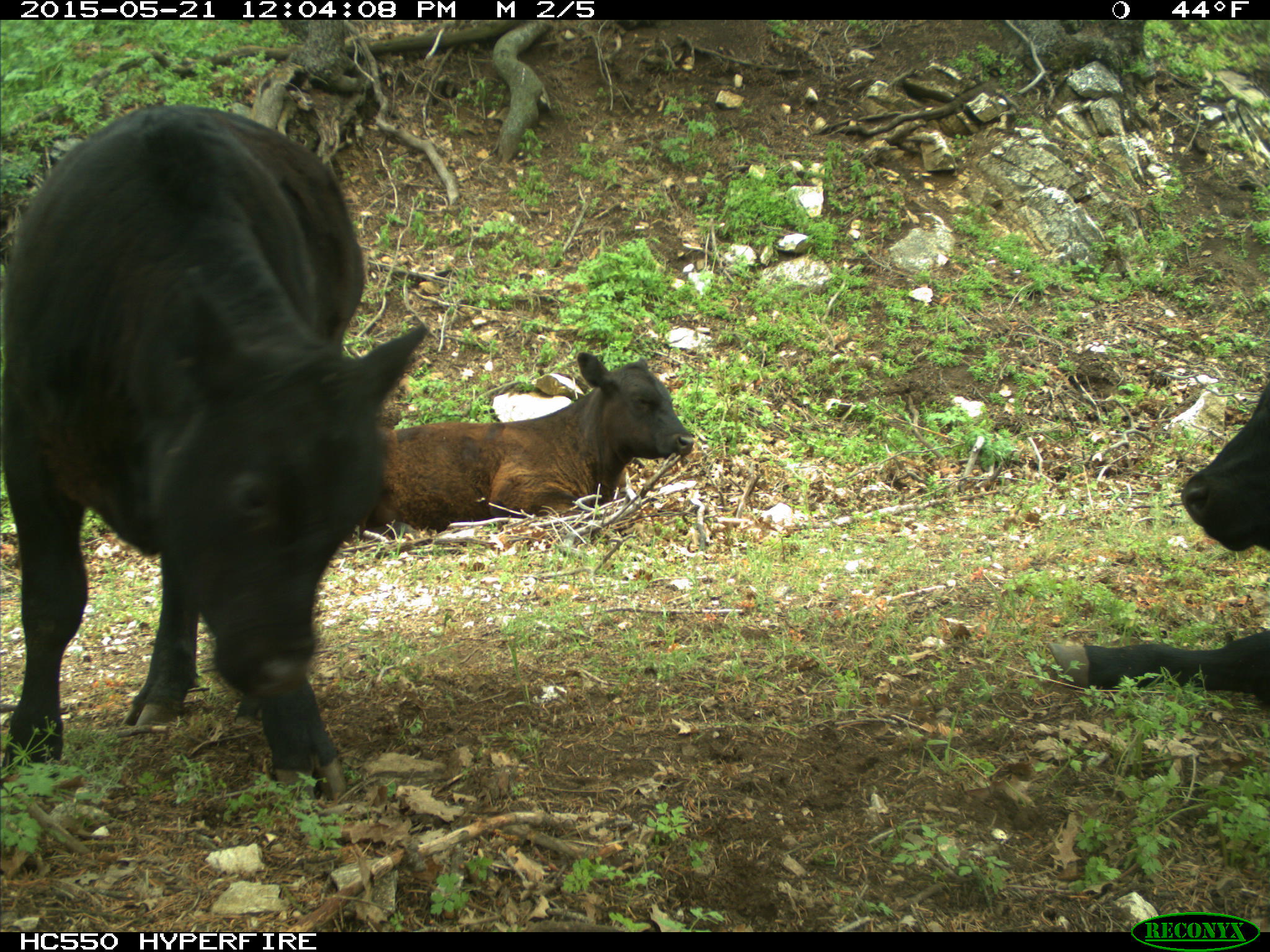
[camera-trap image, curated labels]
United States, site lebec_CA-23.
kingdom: Animalia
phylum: Chordata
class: Mammalia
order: Artiodactyla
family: Bovidae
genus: Bos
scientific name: Bos taurus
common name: domestic cow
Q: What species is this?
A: Bos taurus (domestic cow).